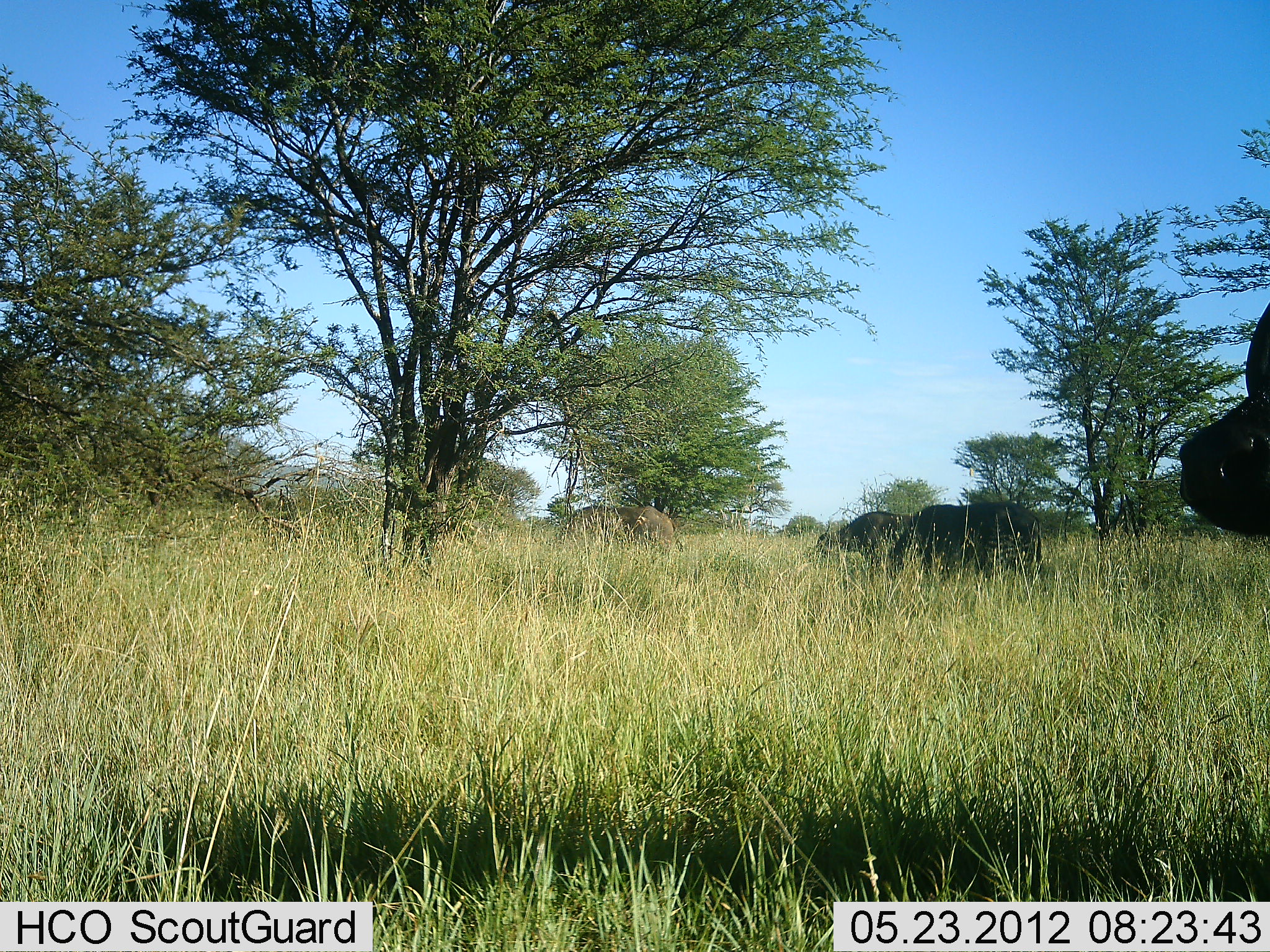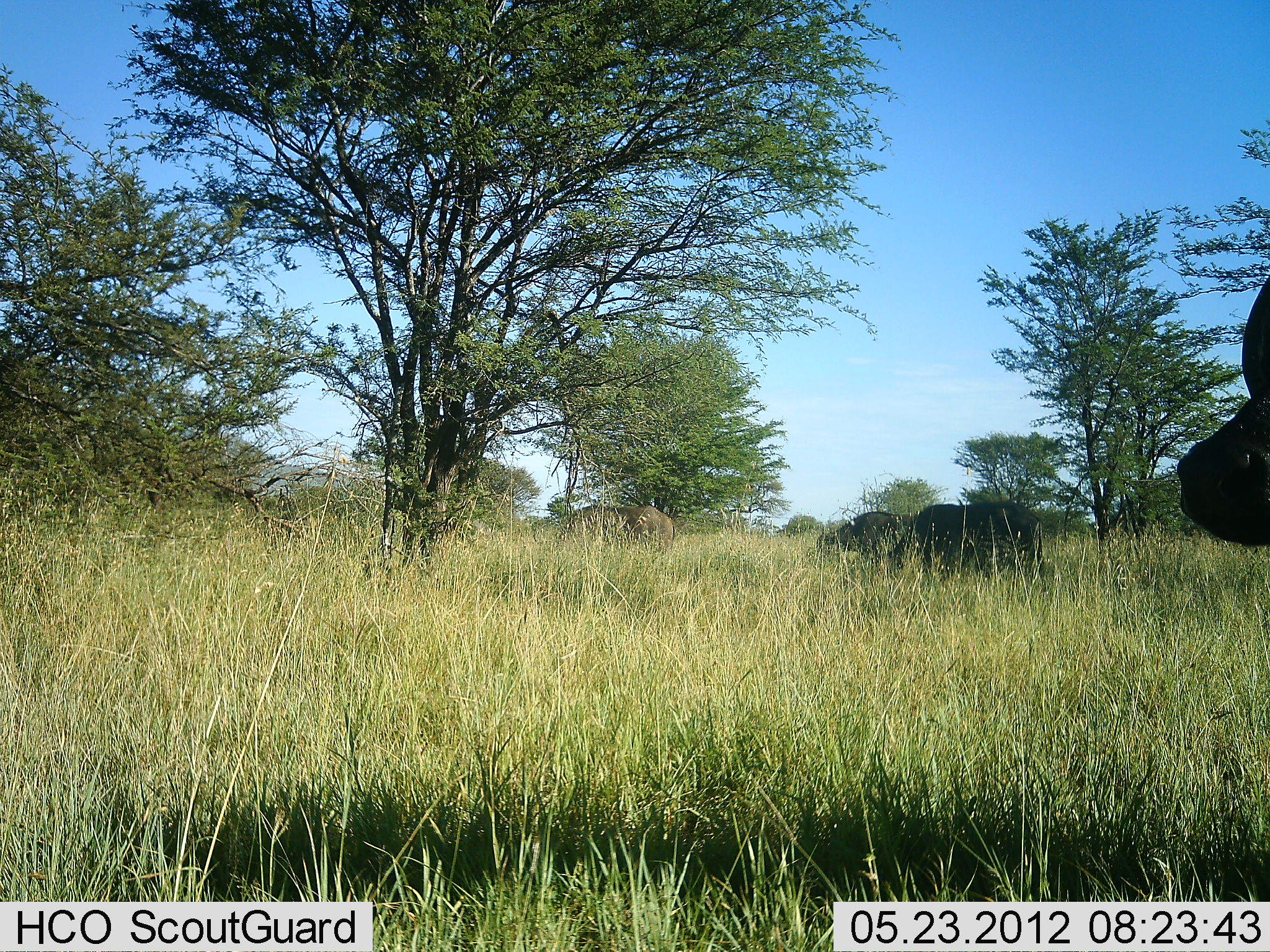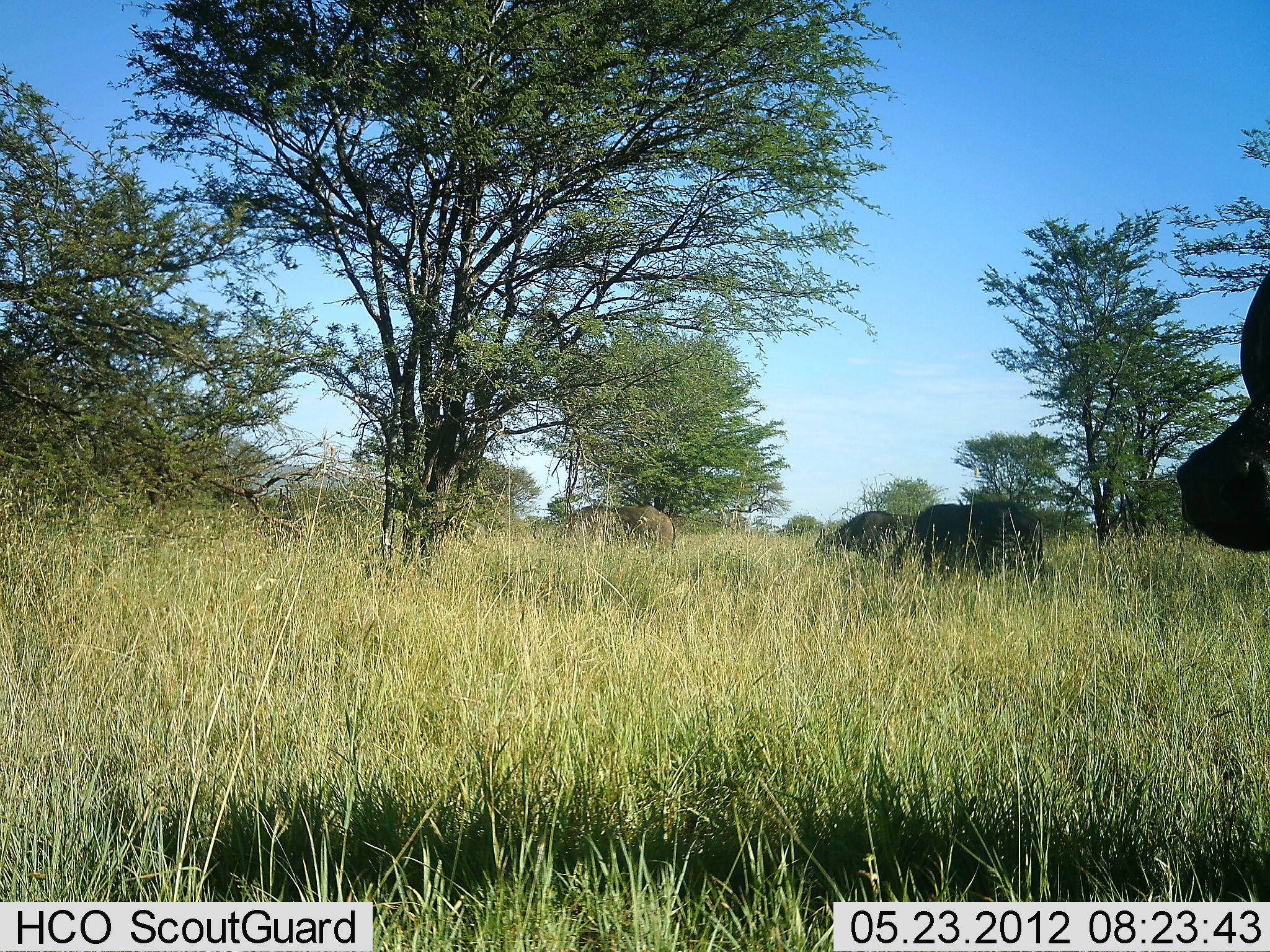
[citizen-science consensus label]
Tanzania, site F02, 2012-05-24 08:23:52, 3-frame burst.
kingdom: Animalia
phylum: Chordata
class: Mammalia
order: Artiodactyla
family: Bovidae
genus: Syncerus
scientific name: Syncerus caffer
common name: cape buffalo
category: buffalo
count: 4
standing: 80%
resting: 10%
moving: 20%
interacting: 0%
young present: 0%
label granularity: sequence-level